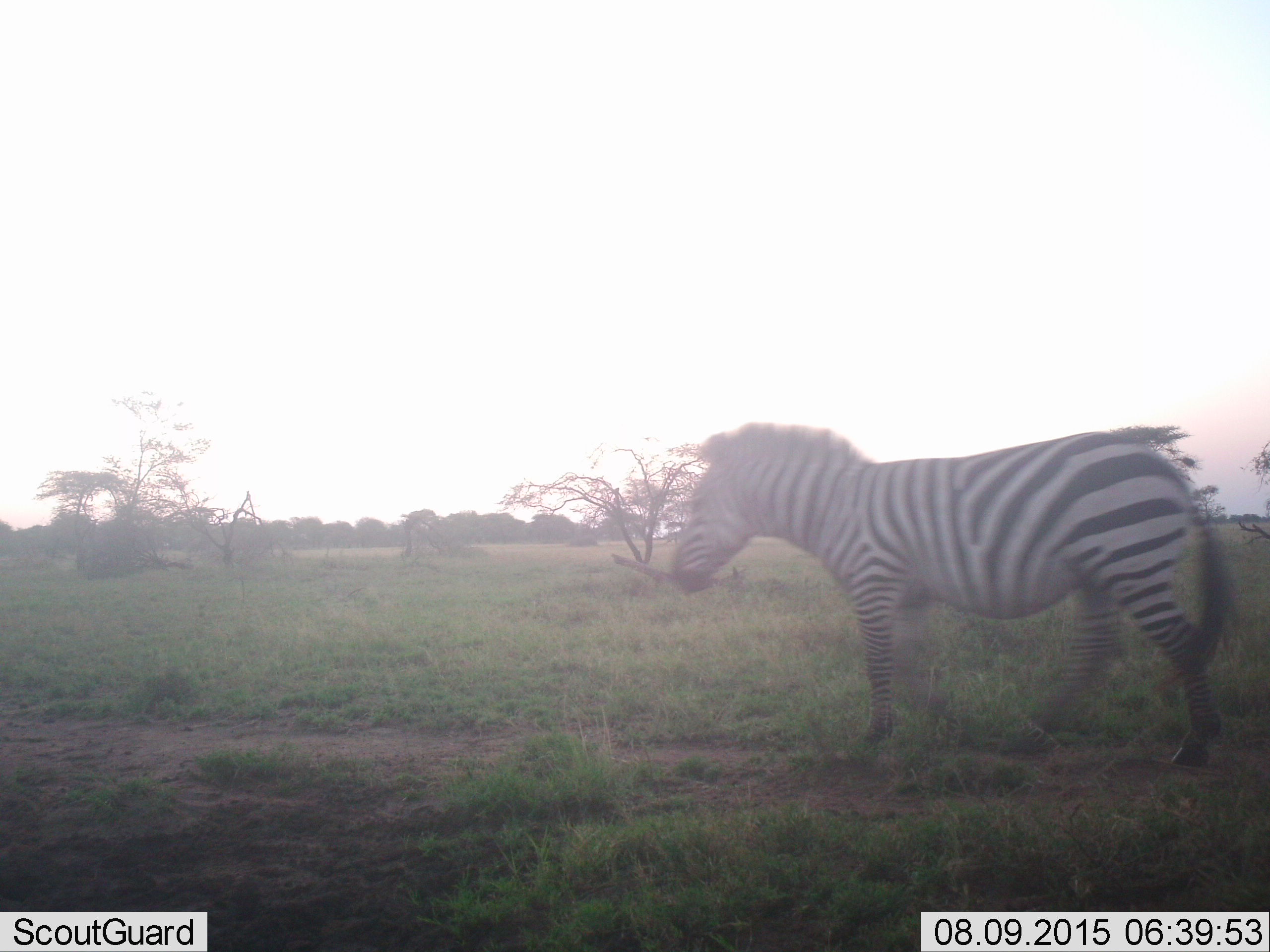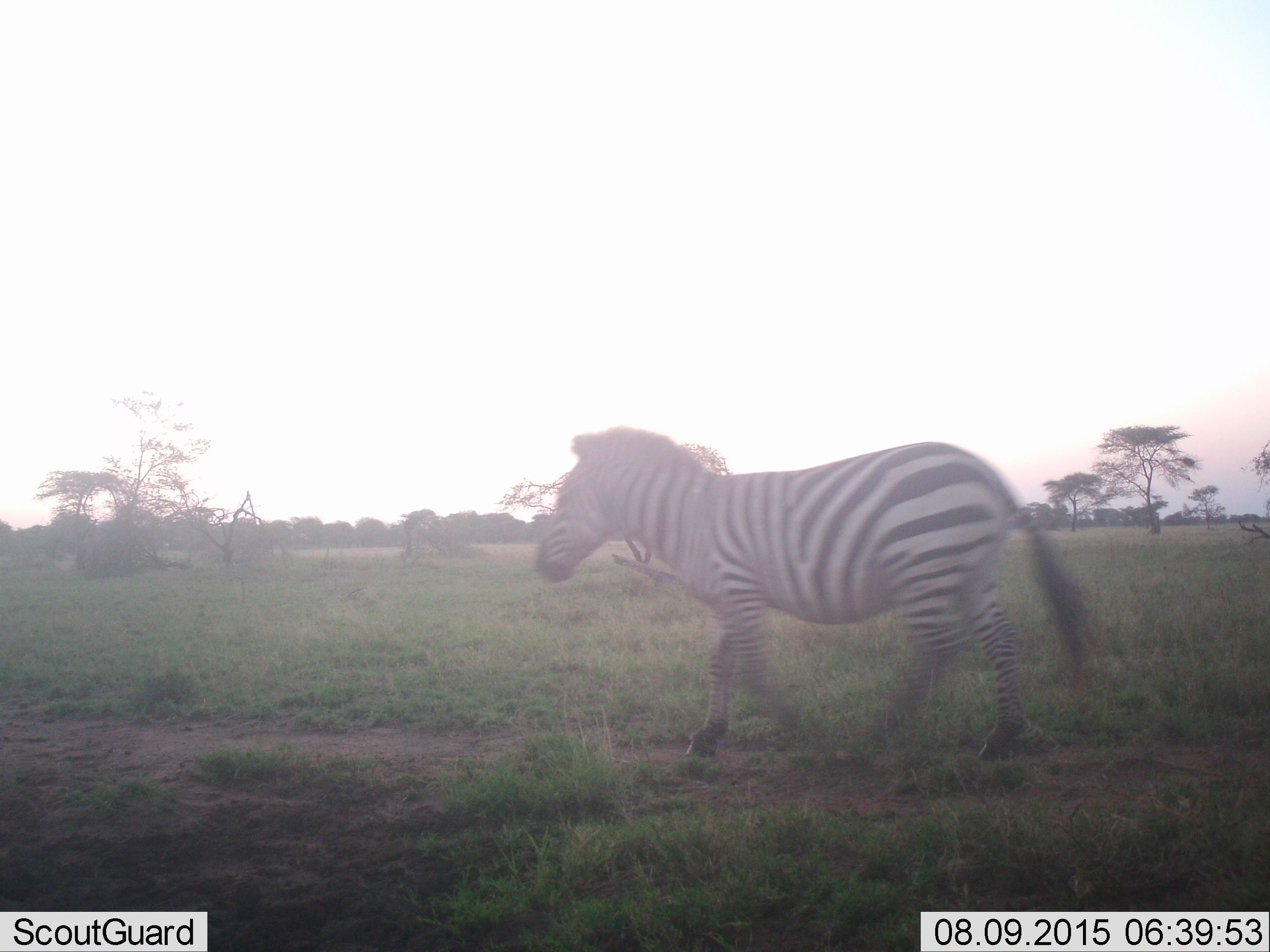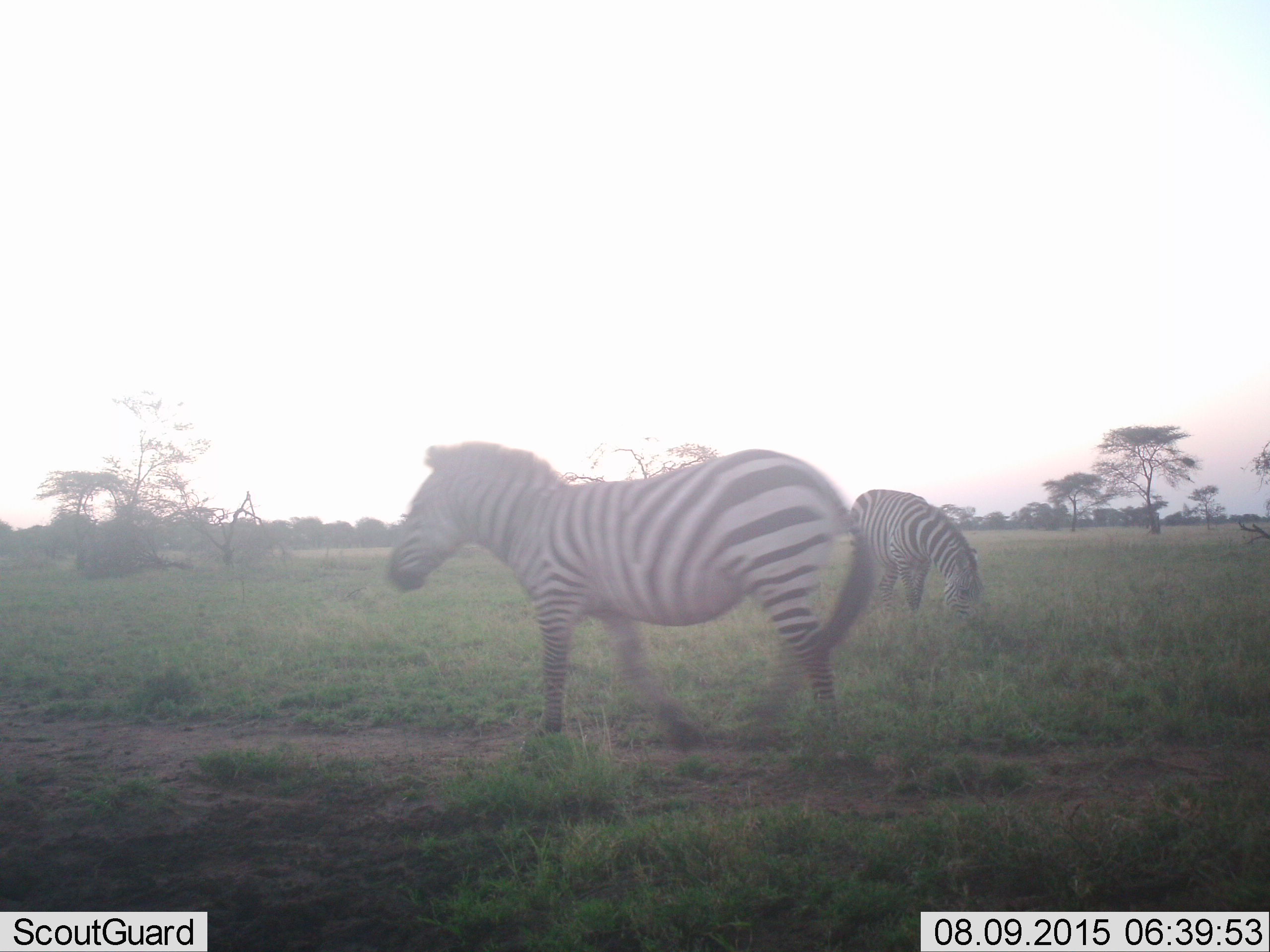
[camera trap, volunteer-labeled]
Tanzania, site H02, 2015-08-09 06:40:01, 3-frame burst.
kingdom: Animalia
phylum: Chordata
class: Mammalia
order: Perissodactyla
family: Equidae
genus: Equus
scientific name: Equus quagga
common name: plains zebra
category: zebra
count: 2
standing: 30%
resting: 10%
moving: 90%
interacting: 0%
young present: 0%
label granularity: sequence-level